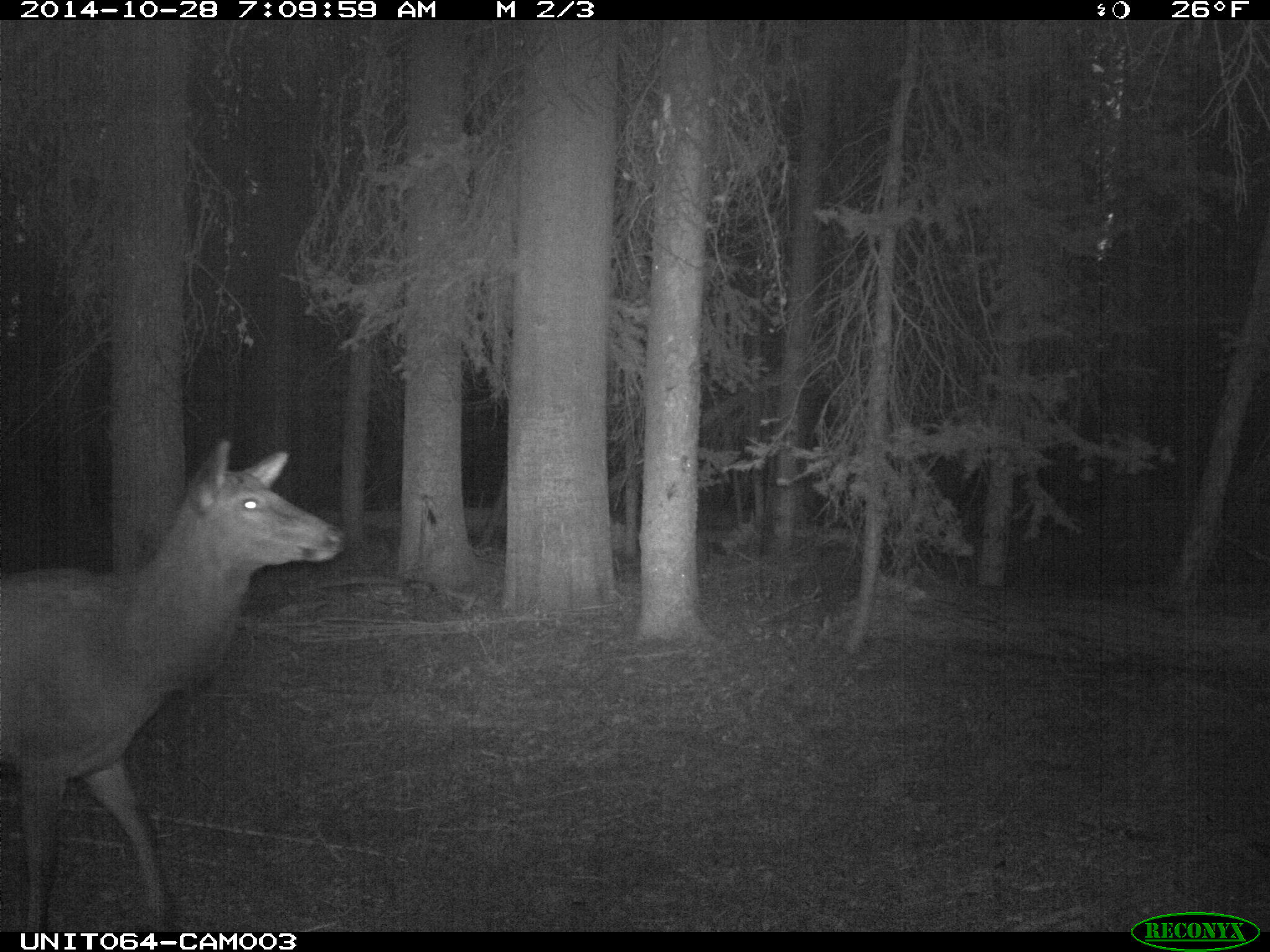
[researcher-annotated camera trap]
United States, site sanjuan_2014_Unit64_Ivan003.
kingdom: Animalia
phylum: Chordata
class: Mammalia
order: Artiodactyla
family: Cervidae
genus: Cervus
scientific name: Cervus elaphus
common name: red deer